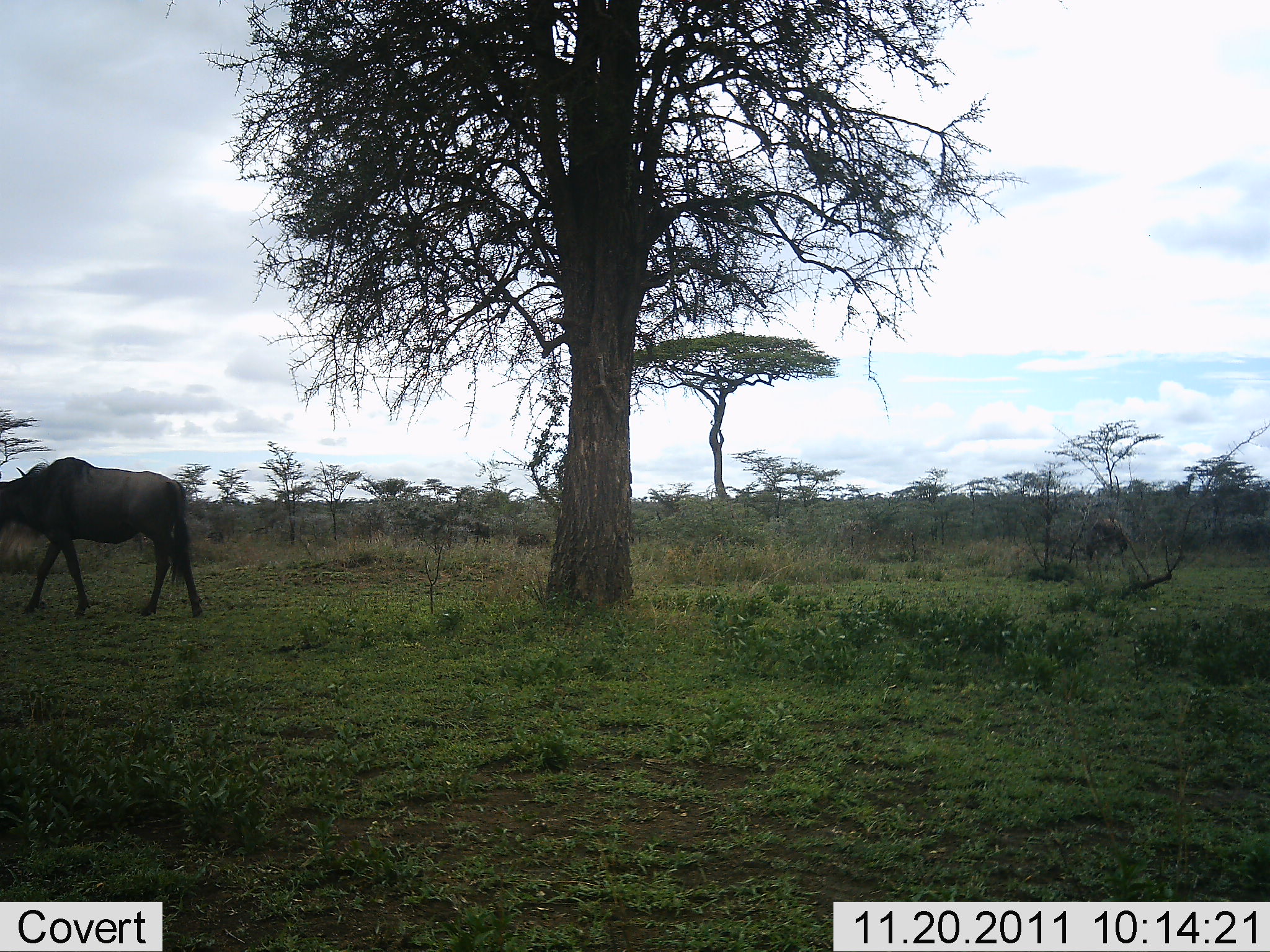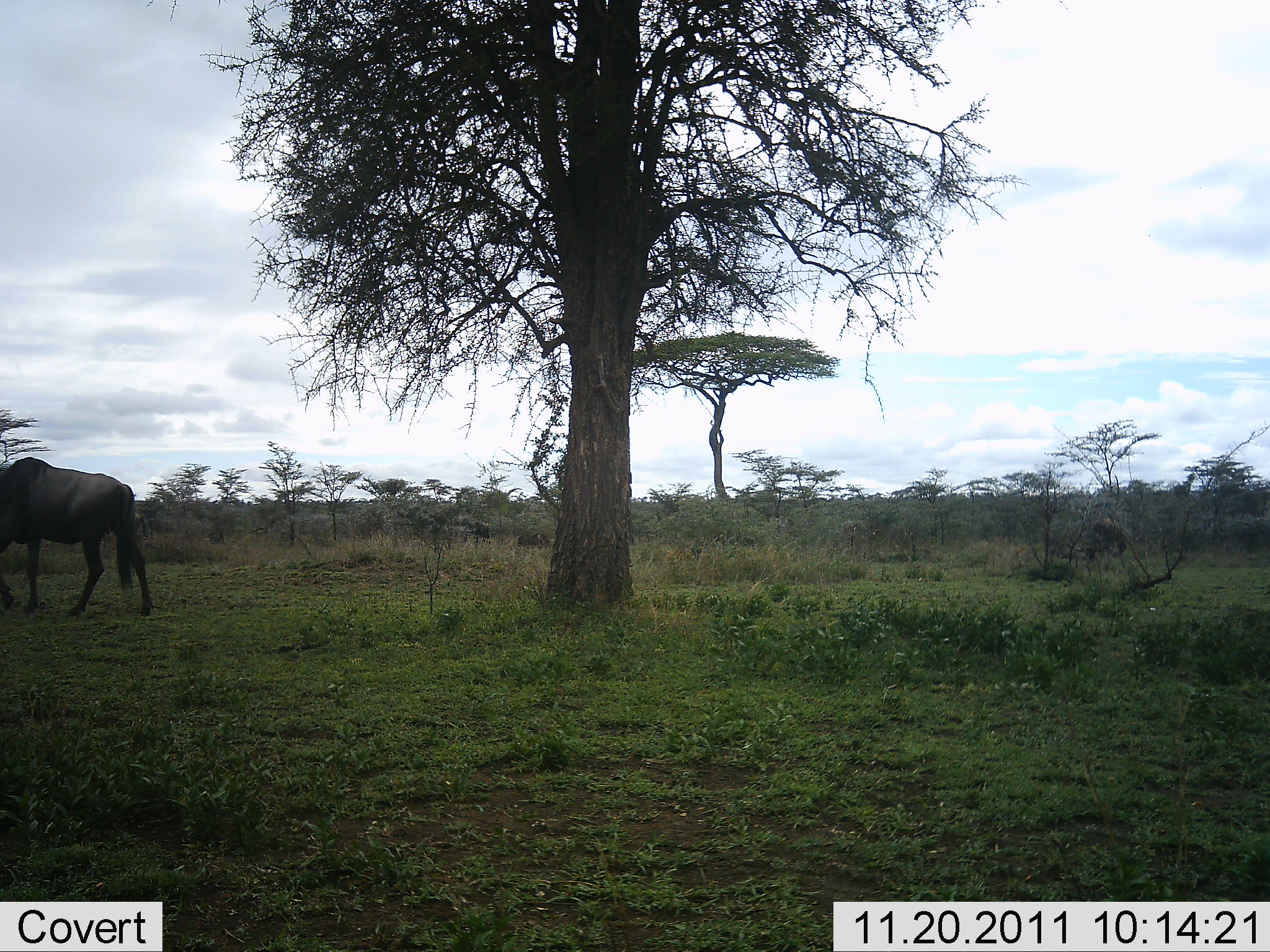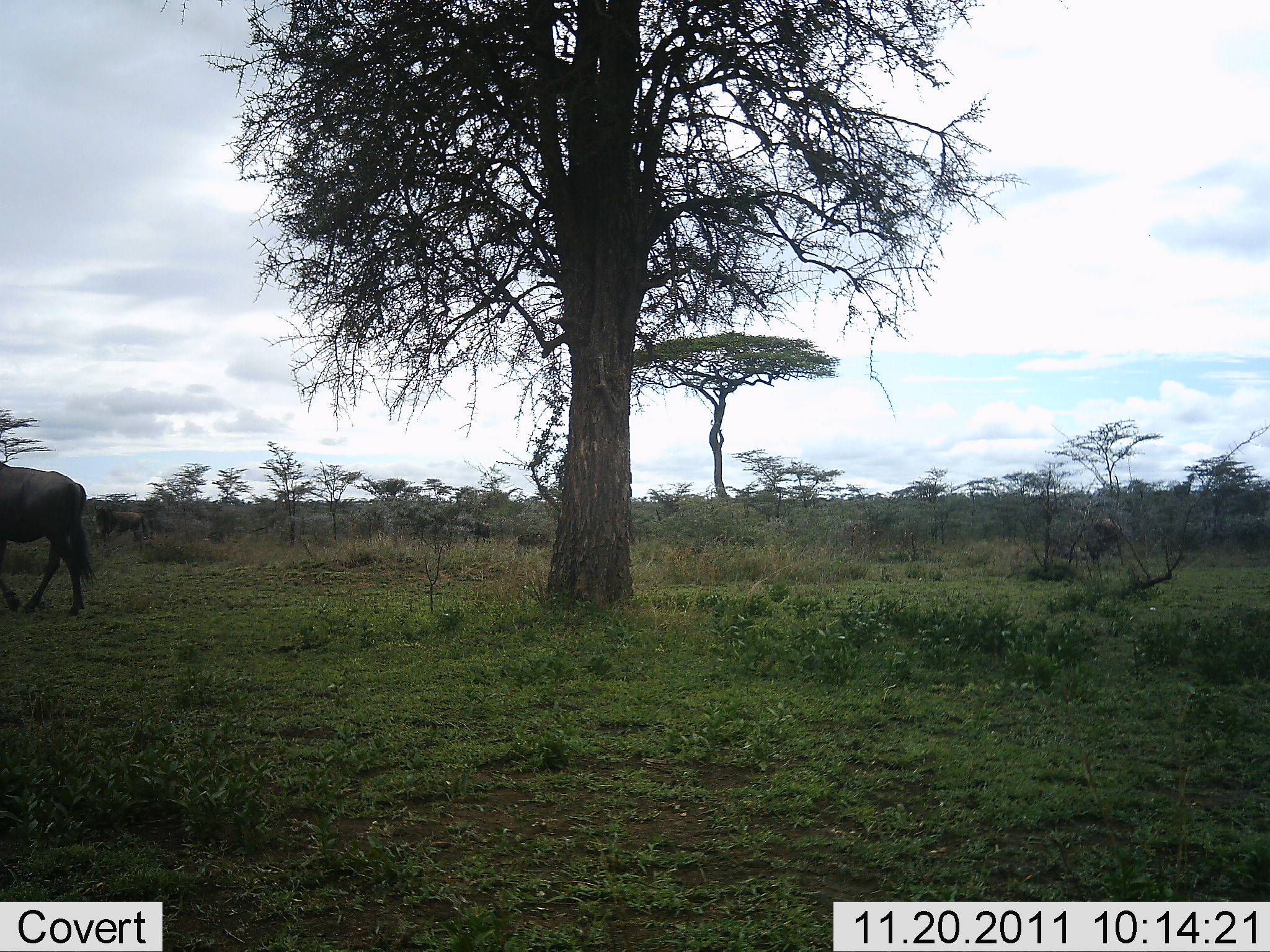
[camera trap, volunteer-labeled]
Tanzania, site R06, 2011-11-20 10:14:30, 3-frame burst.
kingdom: Animalia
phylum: Chordata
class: Mammalia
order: Artiodactyla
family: Bovidae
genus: Connochaetes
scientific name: Connochaetes taurinus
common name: blue wildebeest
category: wildebeest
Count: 1.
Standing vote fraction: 27%.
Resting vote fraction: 0%.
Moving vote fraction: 91%.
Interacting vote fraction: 0%.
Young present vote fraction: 9%.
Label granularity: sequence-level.